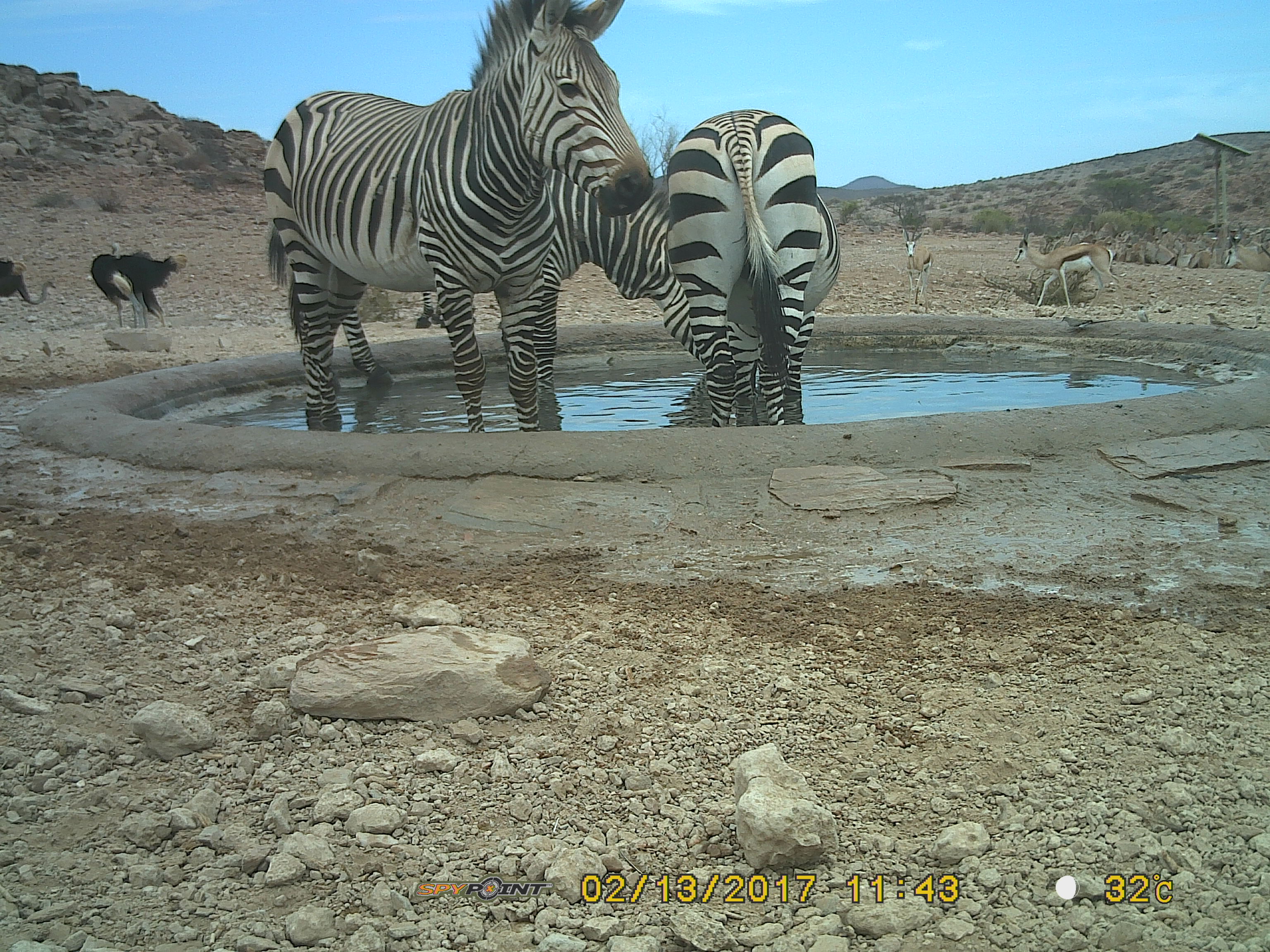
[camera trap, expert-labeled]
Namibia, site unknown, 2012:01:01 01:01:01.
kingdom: Animalia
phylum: Chordata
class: Mammalia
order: Perissodactyla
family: Equidae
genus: Equus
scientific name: Equus zebra hartmannae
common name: hartmann's mountain zebra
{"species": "Equus zebra hartmannae (hartmann's mountain zebra)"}